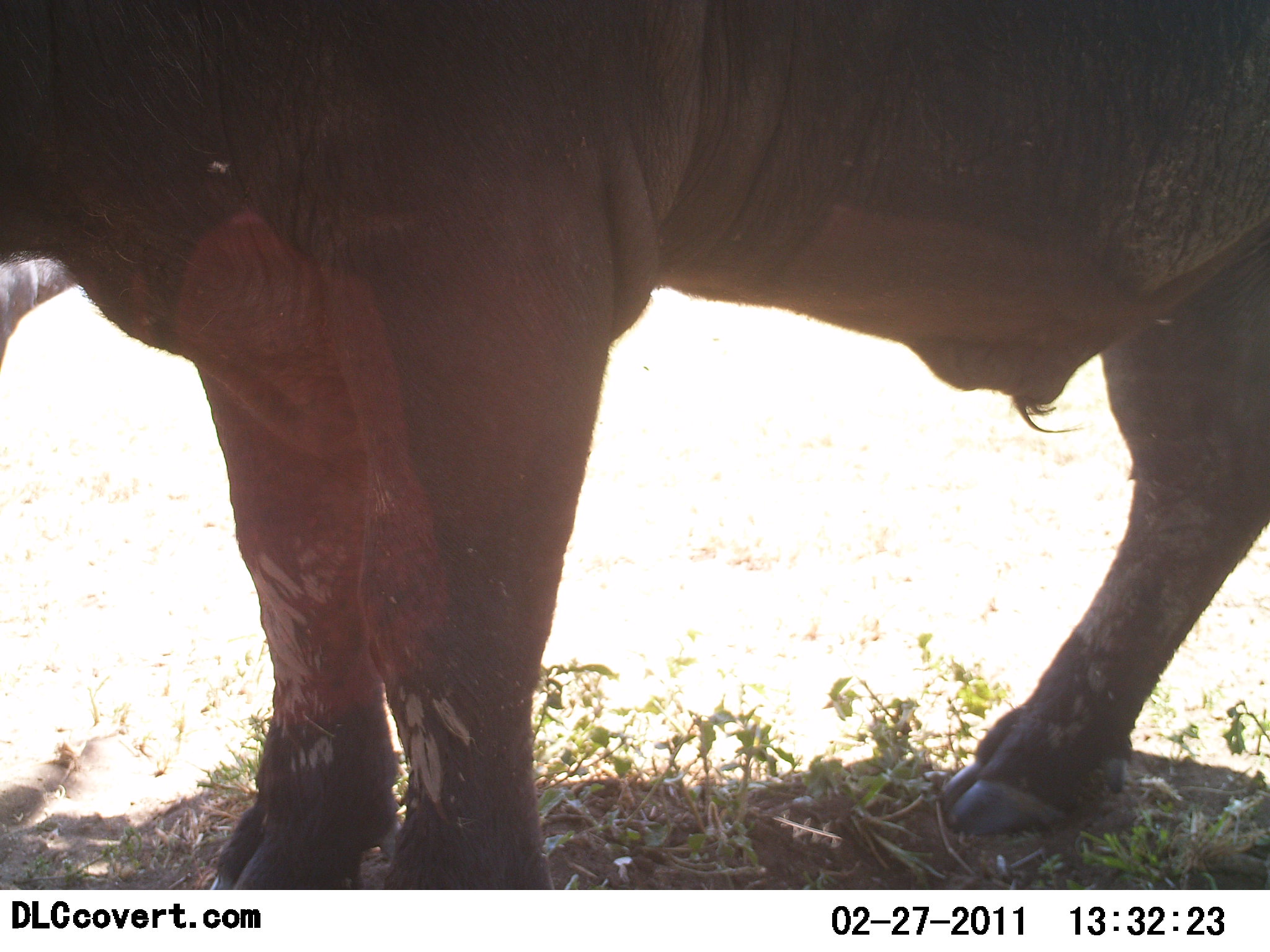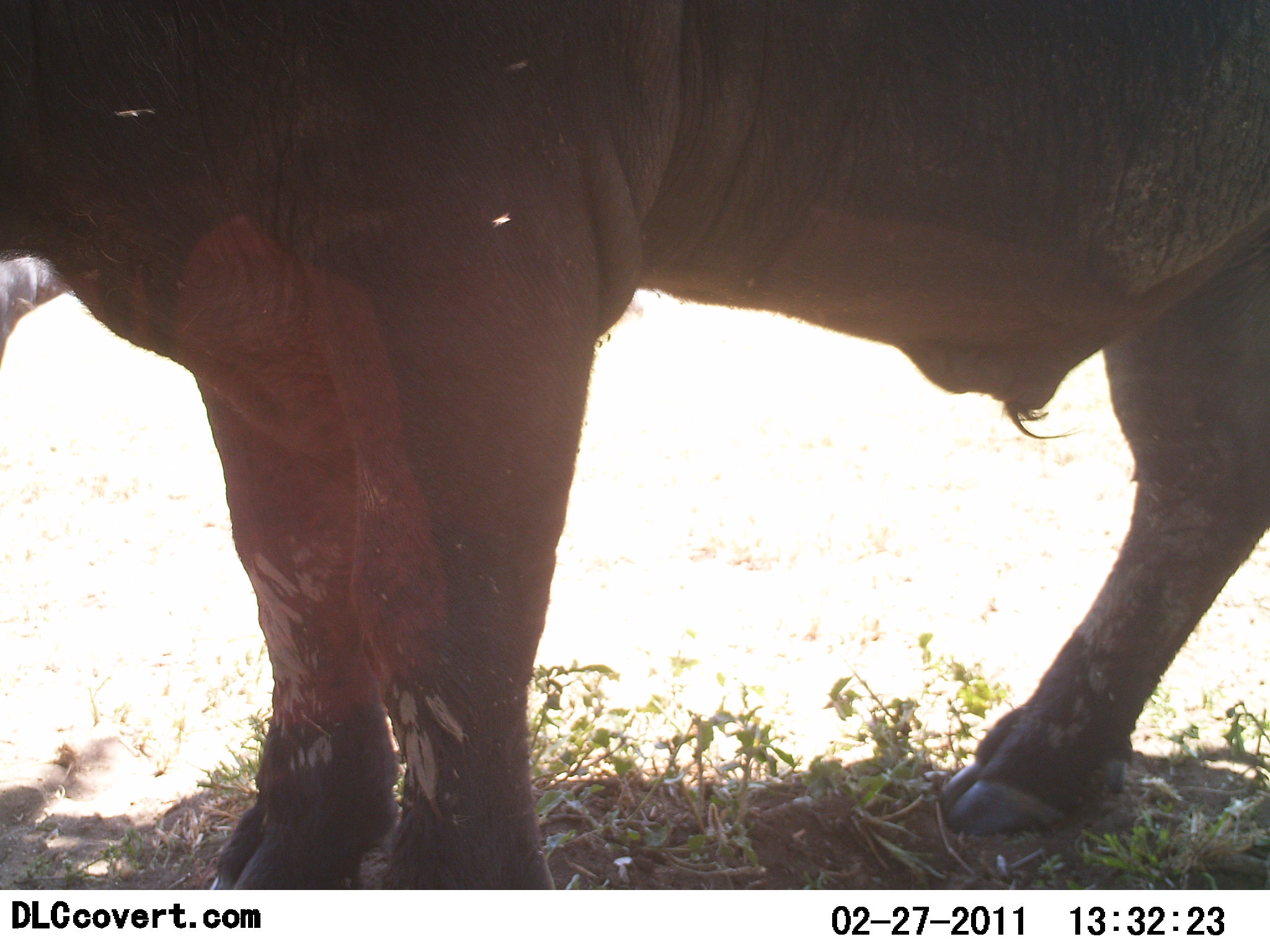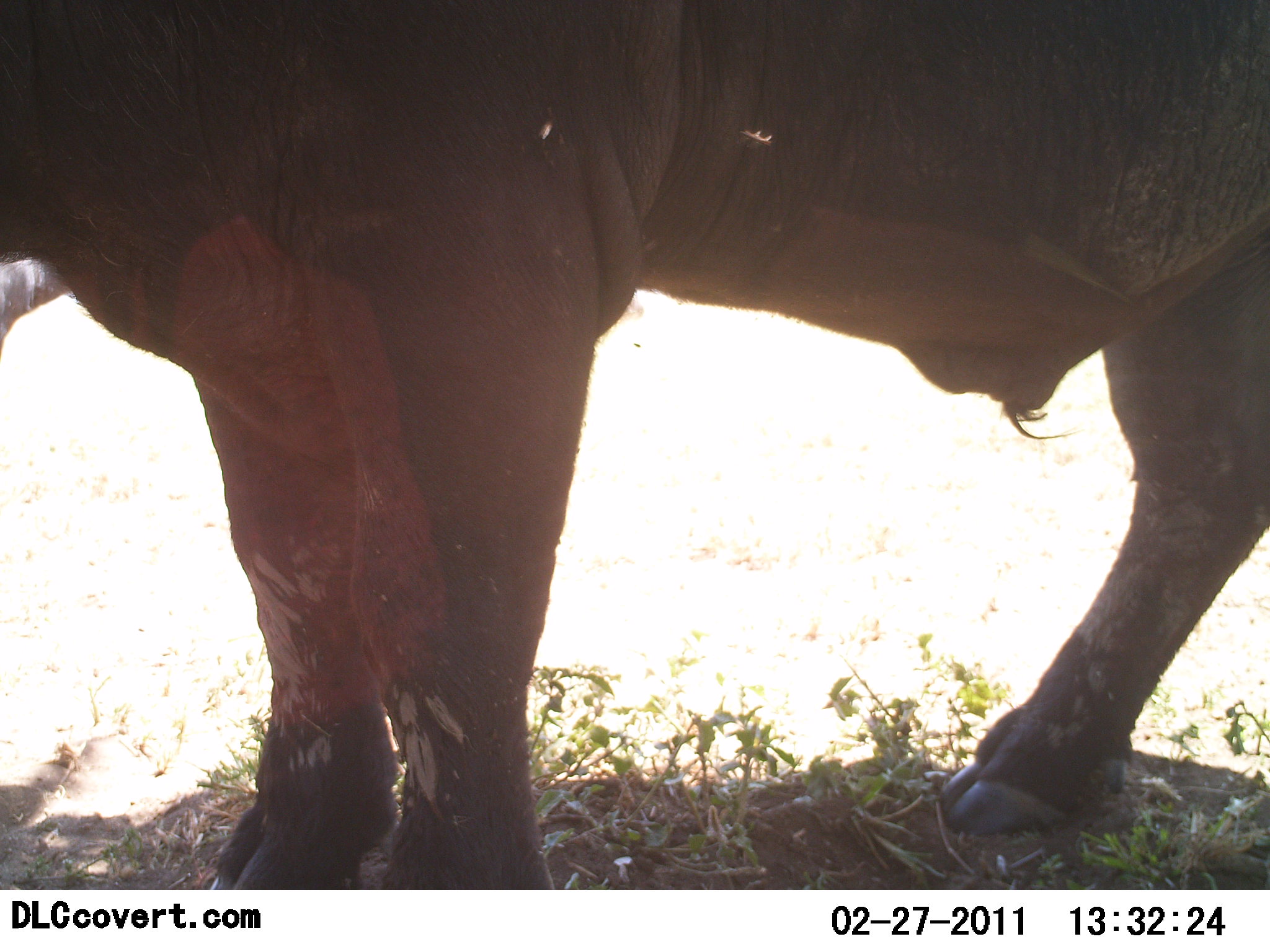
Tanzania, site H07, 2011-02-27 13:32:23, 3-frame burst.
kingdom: Animalia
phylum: Chordata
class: Mammalia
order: Artiodactyla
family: Bovidae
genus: Syncerus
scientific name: Syncerus caffer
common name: cape buffalo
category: buffalo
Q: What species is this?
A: Buffalo (cape buffalo) (Syncerus caffer).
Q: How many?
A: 1.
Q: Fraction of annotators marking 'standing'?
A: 100%.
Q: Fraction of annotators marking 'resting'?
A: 0%.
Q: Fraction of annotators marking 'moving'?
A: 0%.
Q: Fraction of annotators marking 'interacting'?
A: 0%.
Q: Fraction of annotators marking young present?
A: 0%.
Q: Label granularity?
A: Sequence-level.